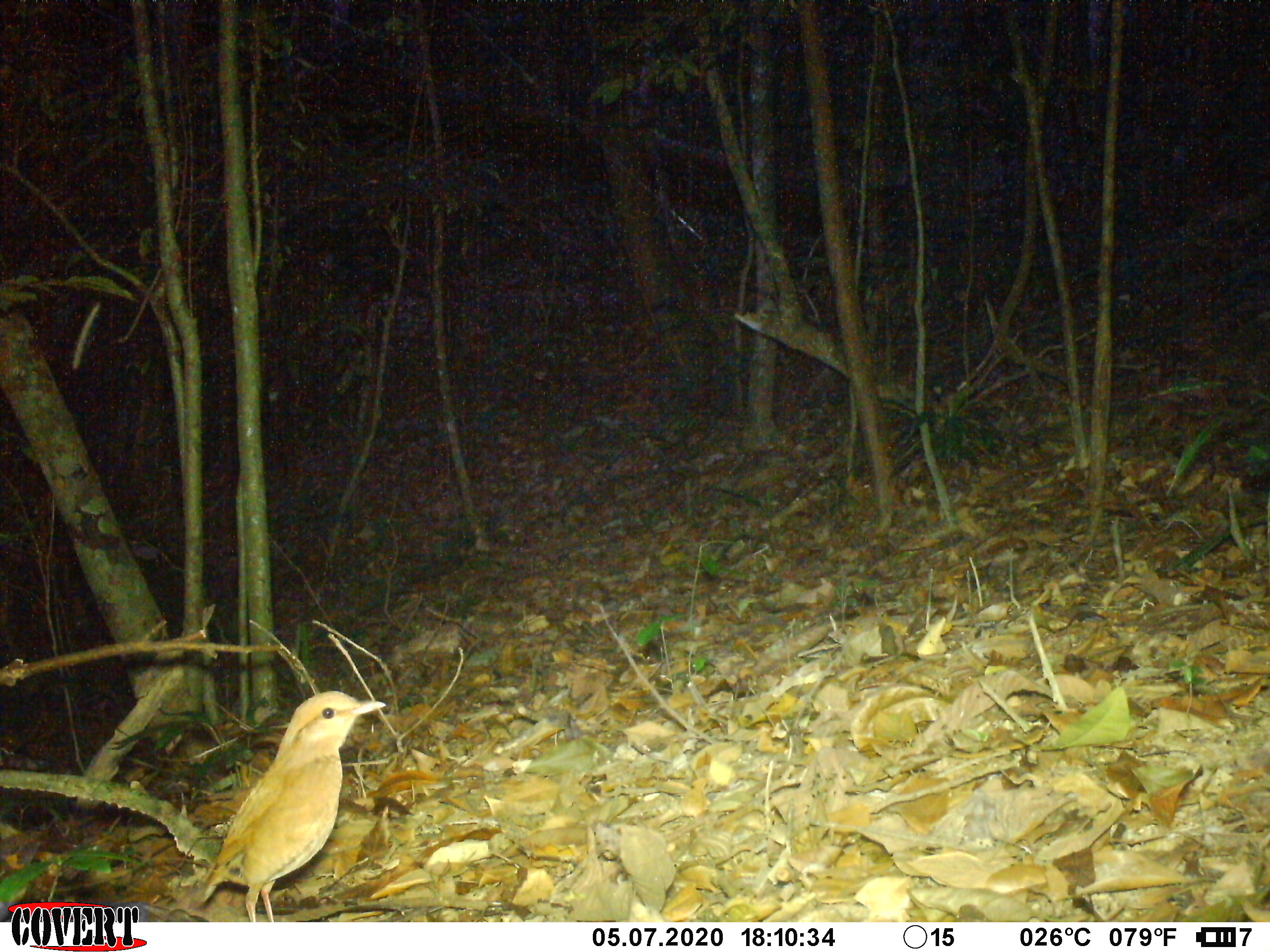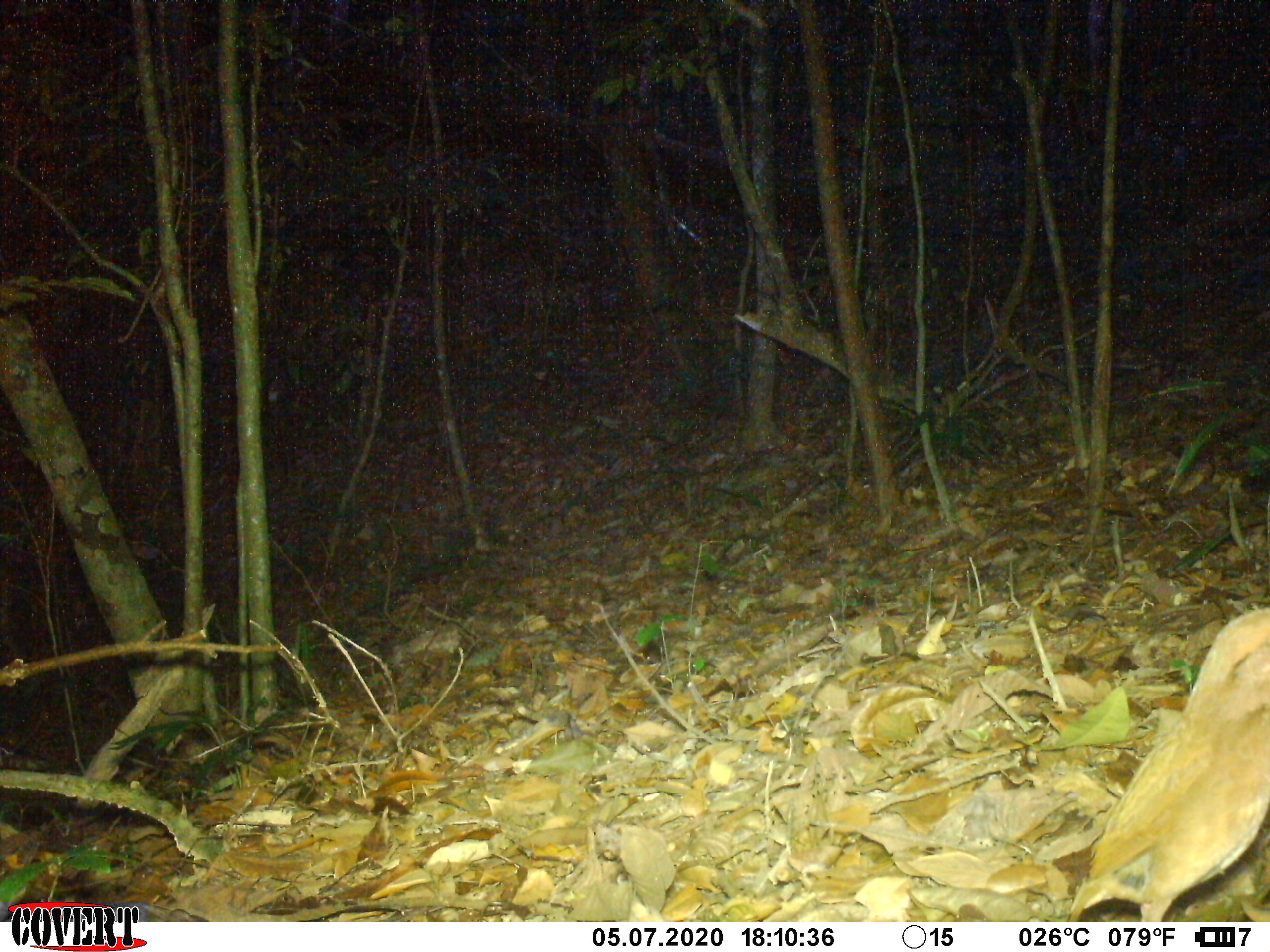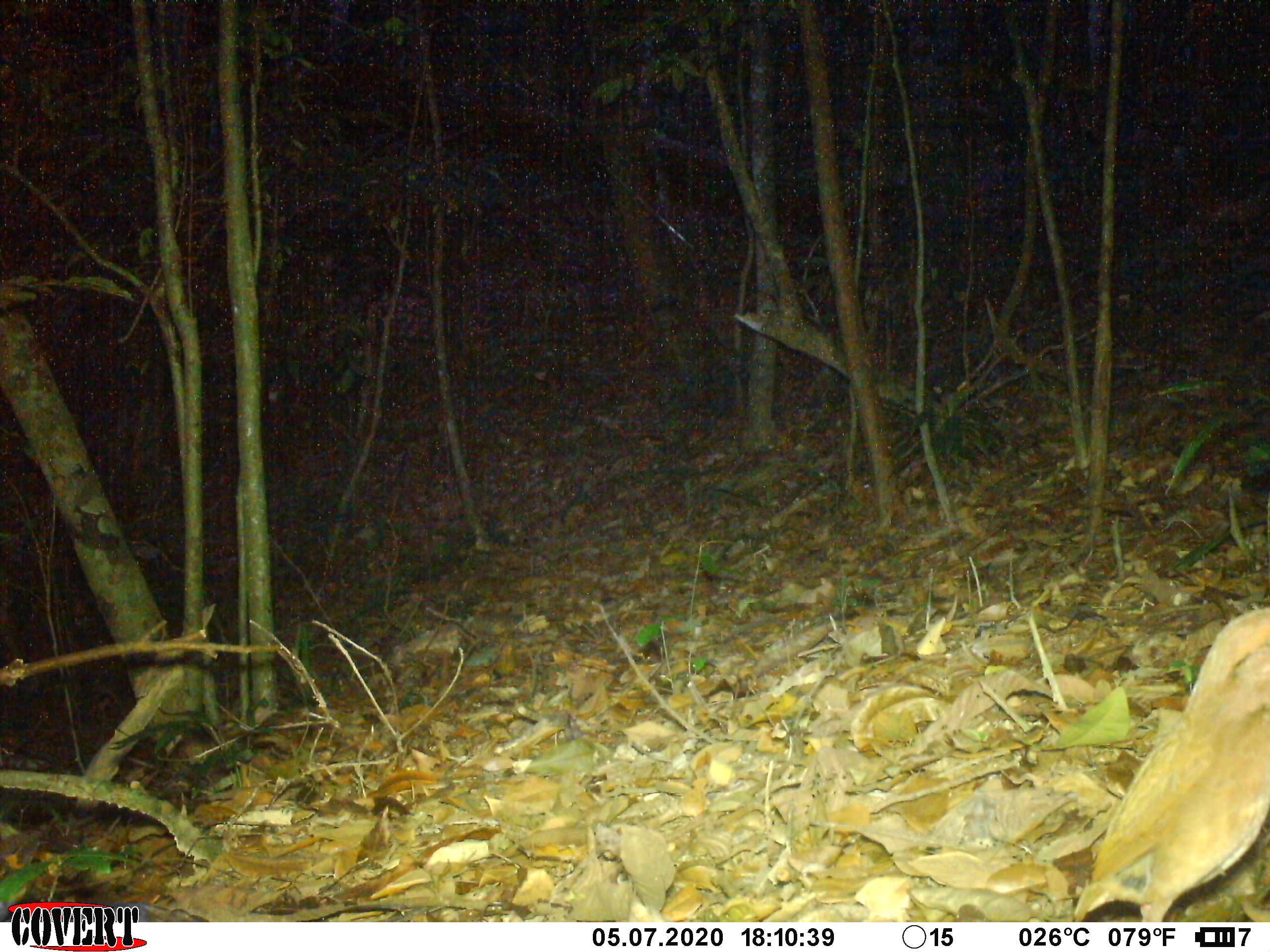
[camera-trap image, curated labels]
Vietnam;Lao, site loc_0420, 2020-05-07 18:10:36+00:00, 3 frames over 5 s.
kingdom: Animalia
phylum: Chordata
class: Aves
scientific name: Aves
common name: bird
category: unidentified bird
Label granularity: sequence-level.